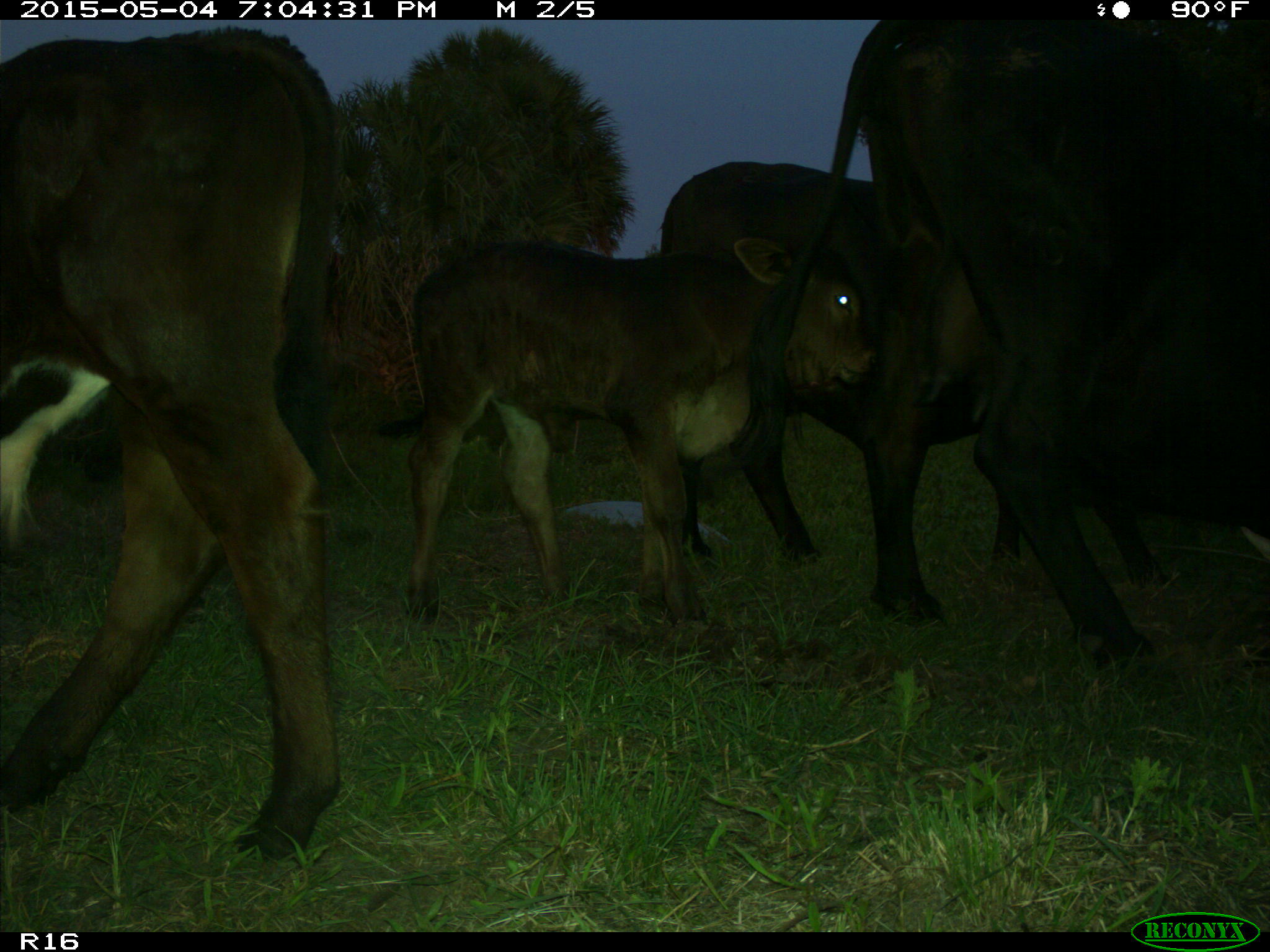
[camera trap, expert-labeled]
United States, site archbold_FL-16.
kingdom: Animalia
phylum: Chordata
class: Mammalia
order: Artiodactyla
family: Bovidae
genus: Bos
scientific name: Bos taurus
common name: domestic cow